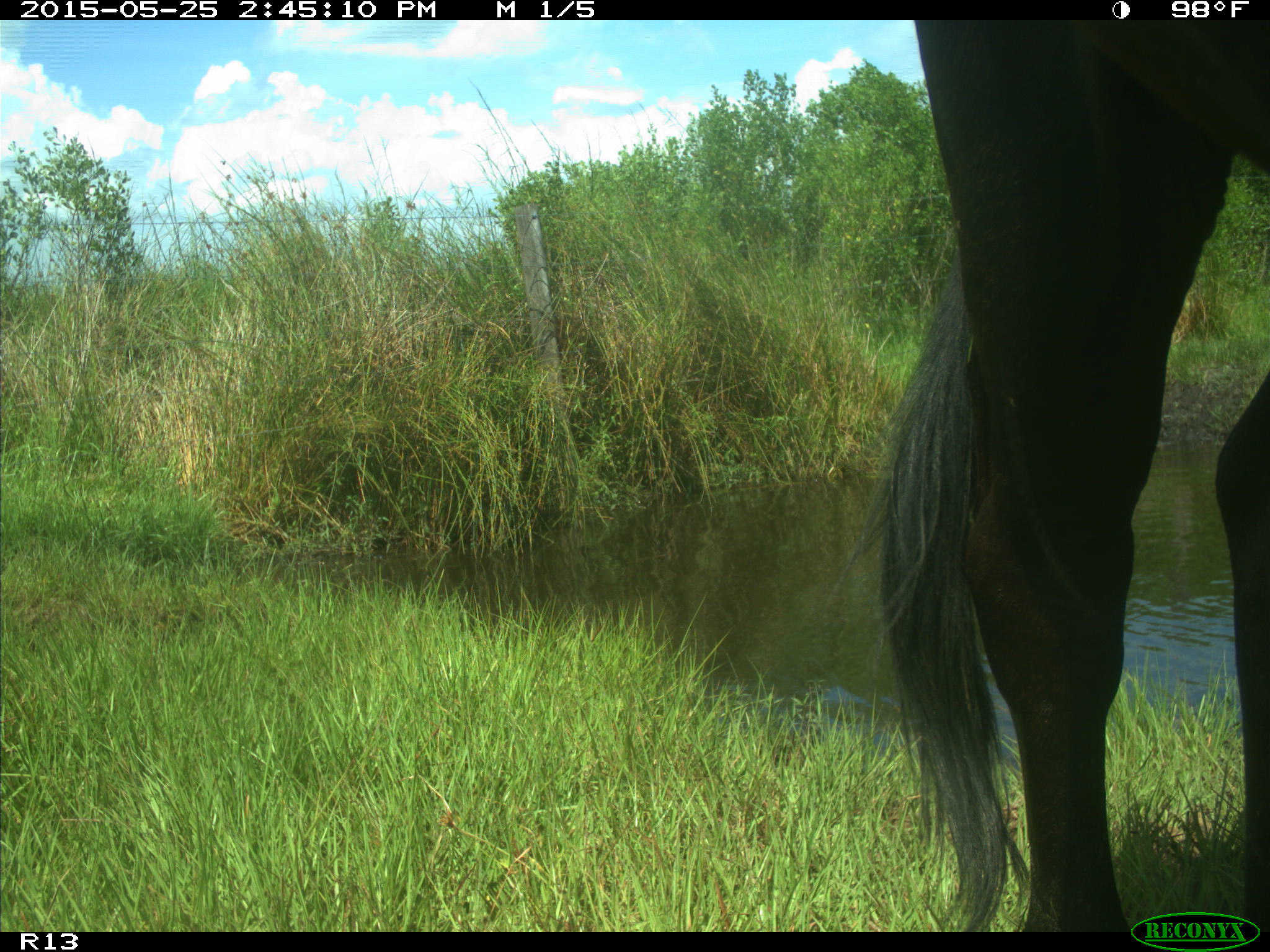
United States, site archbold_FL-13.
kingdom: Animalia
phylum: Chordata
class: Mammalia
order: Artiodactyla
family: Bovidae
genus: Bos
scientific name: Bos taurus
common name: domestic cow